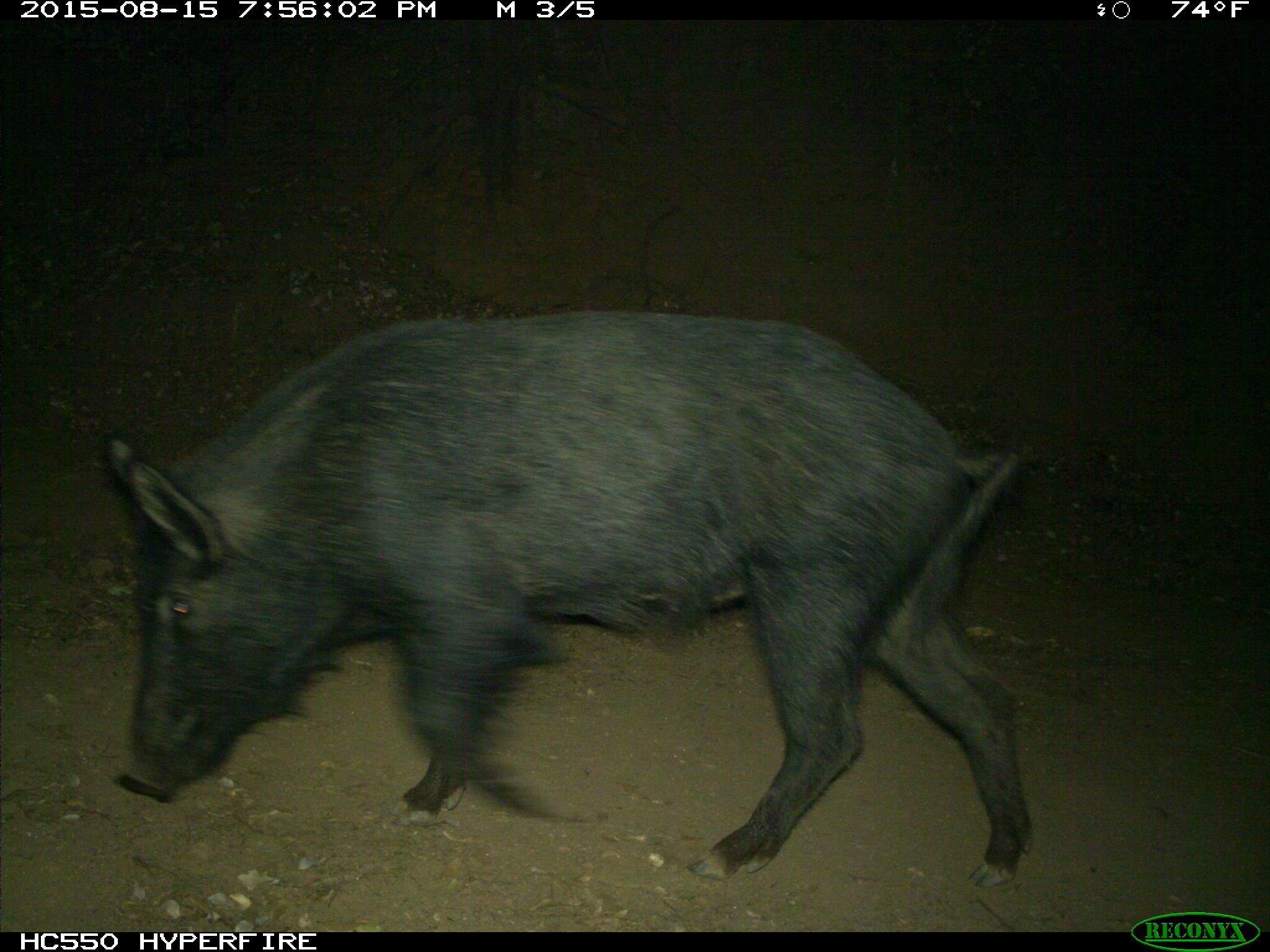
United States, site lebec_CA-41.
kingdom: Animalia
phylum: Chordata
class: Mammalia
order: Artiodactyla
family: Suidae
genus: Sus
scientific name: Sus scrofa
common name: wild boar